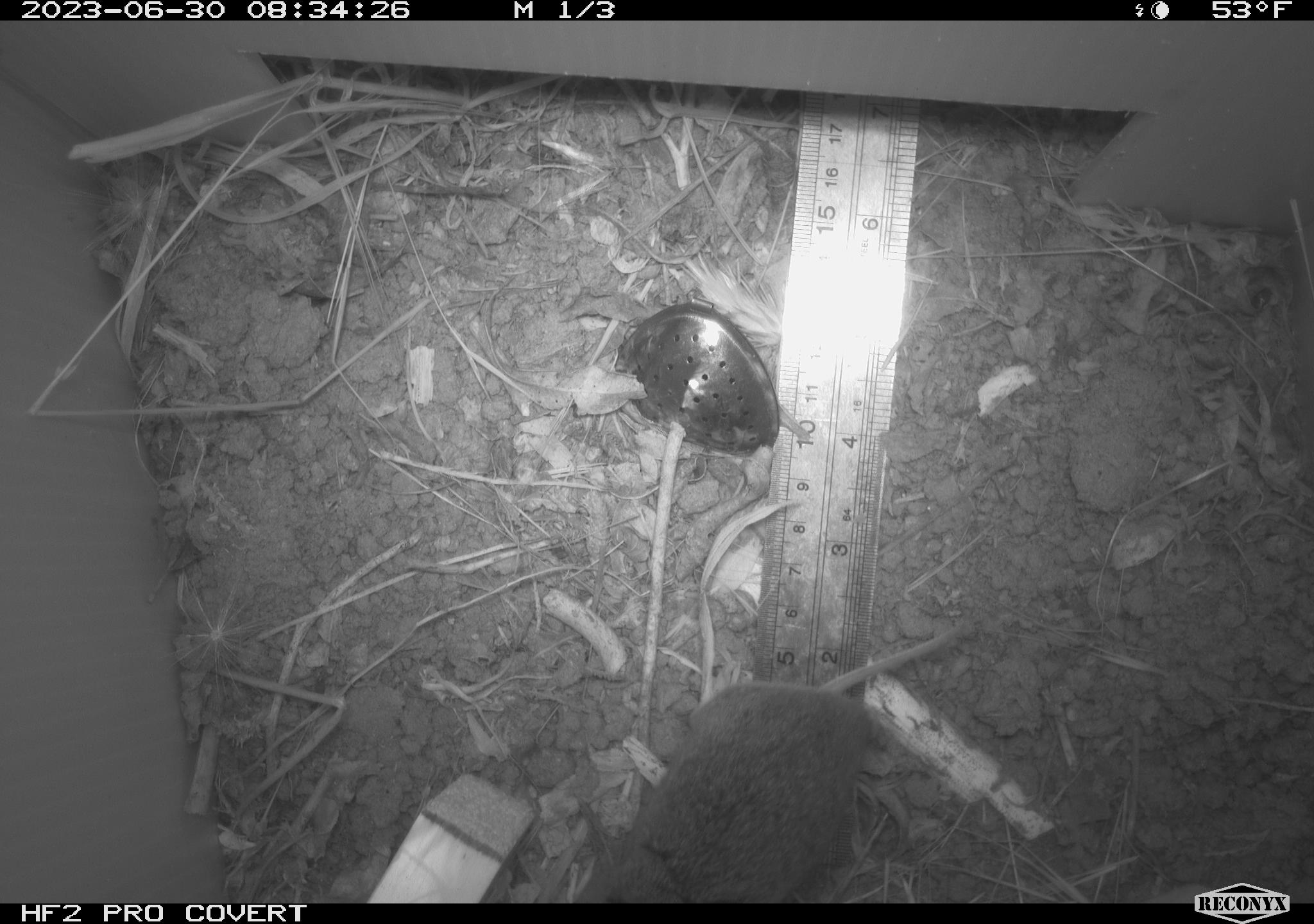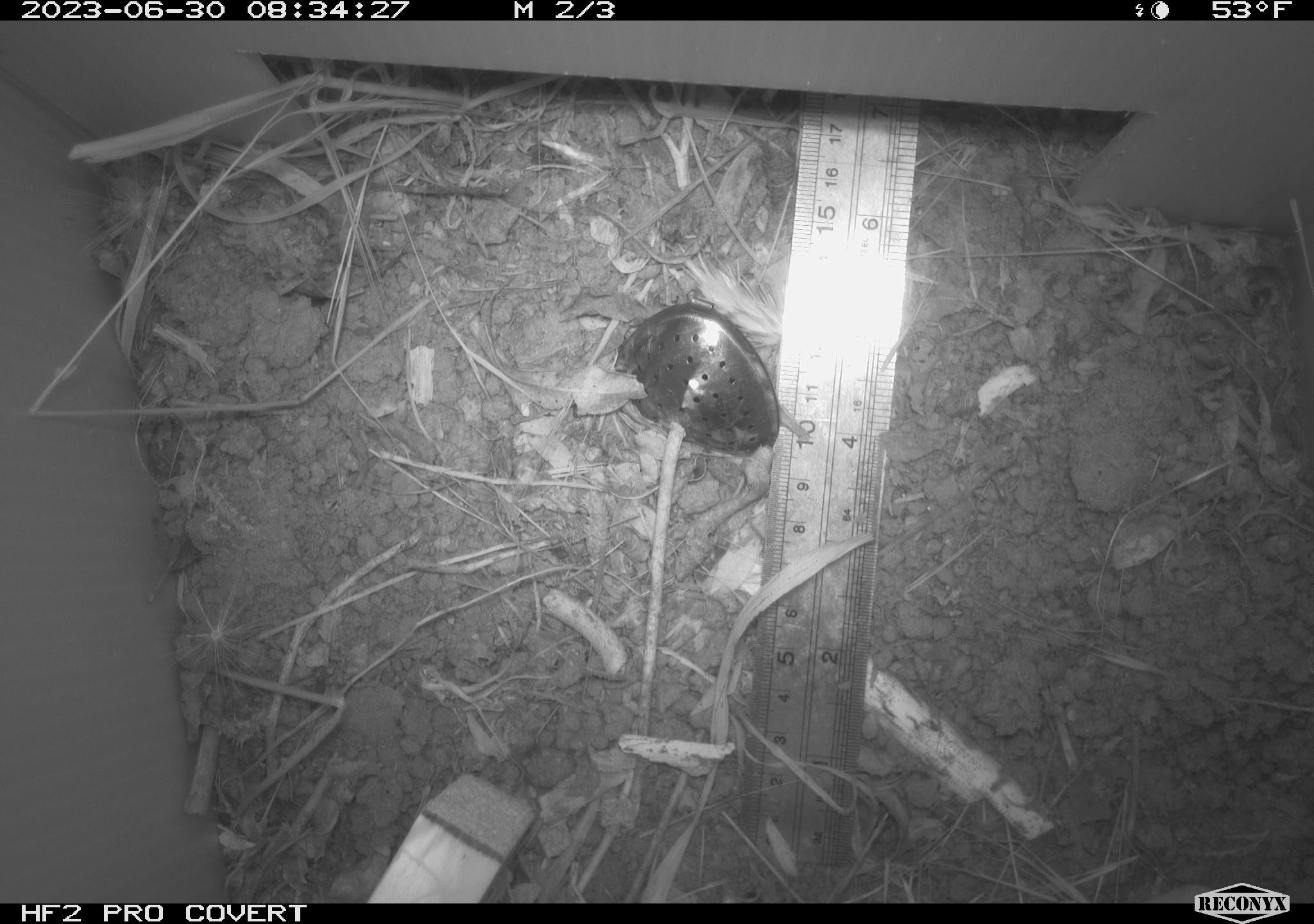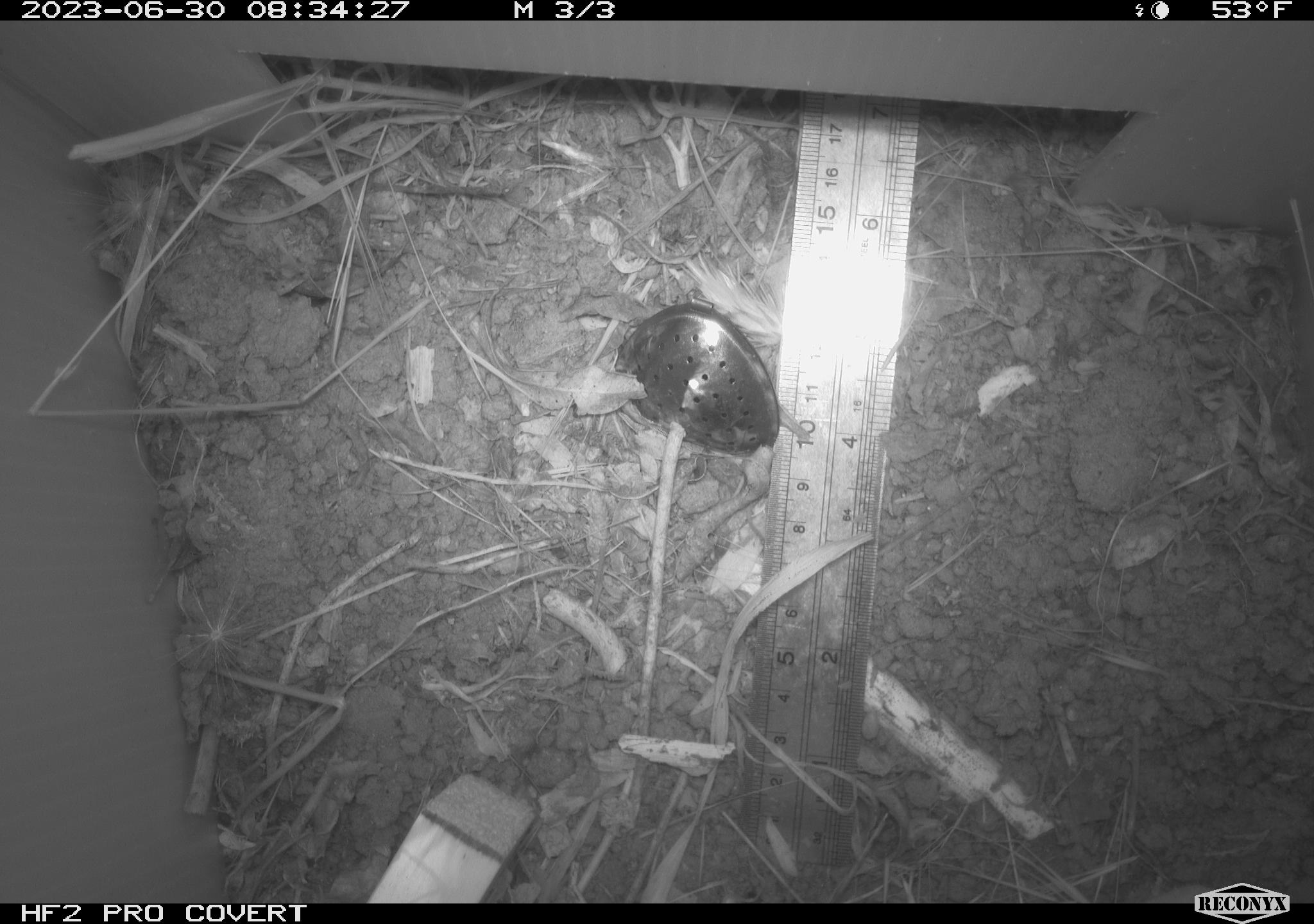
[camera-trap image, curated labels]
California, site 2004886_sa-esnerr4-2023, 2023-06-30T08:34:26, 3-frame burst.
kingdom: Animalia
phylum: Chordata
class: Mammalia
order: Rodentia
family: Cricetidae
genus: Microtus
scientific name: Microtus californicus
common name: california vole